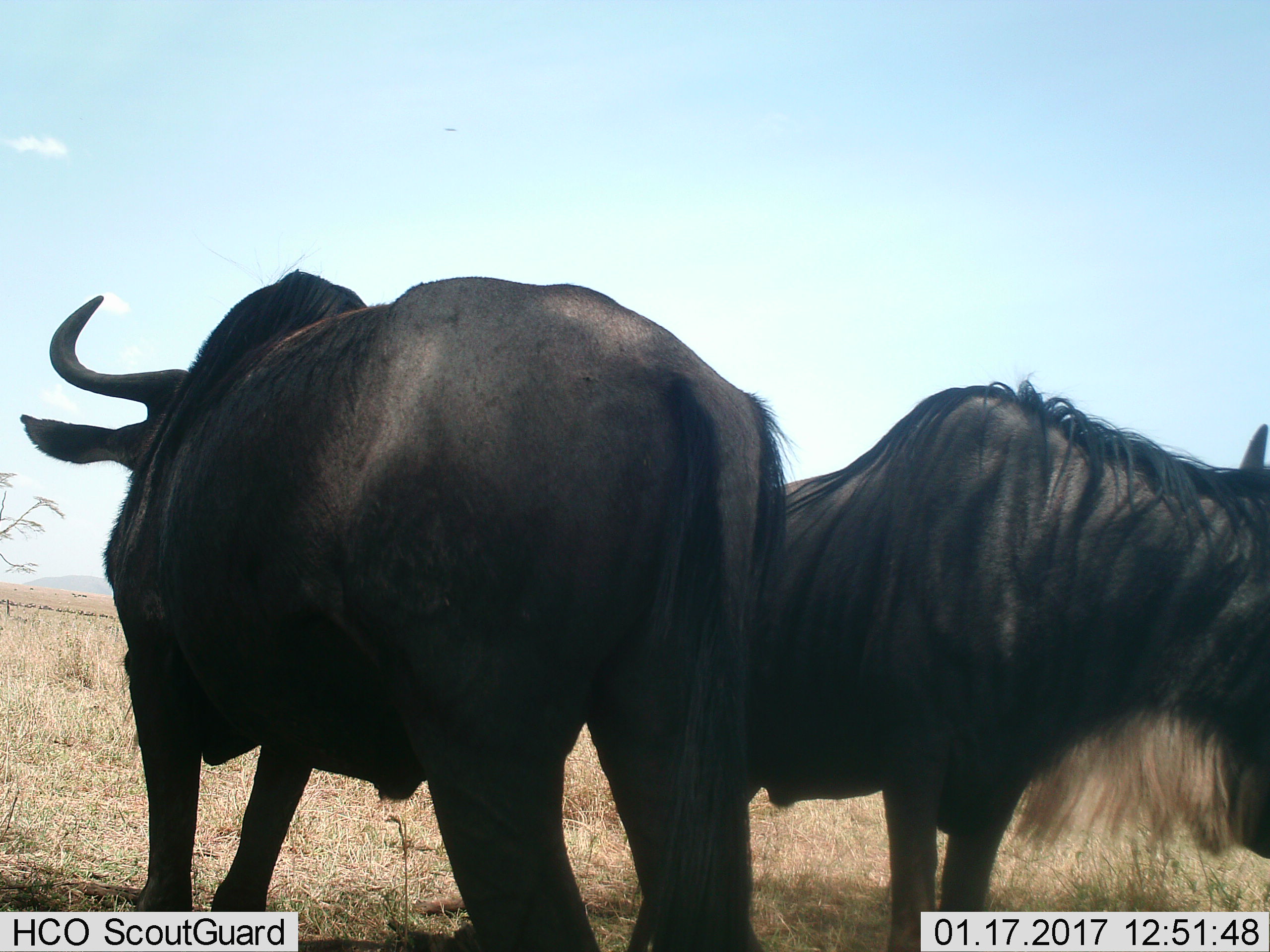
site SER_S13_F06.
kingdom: Animalia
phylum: Chordata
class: Mammalia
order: Artiodactyla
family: Bovidae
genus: Connochaetes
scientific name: Connochaetes taurinus taurinus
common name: blue wildebeest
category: wildebeestblue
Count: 2.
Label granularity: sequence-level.